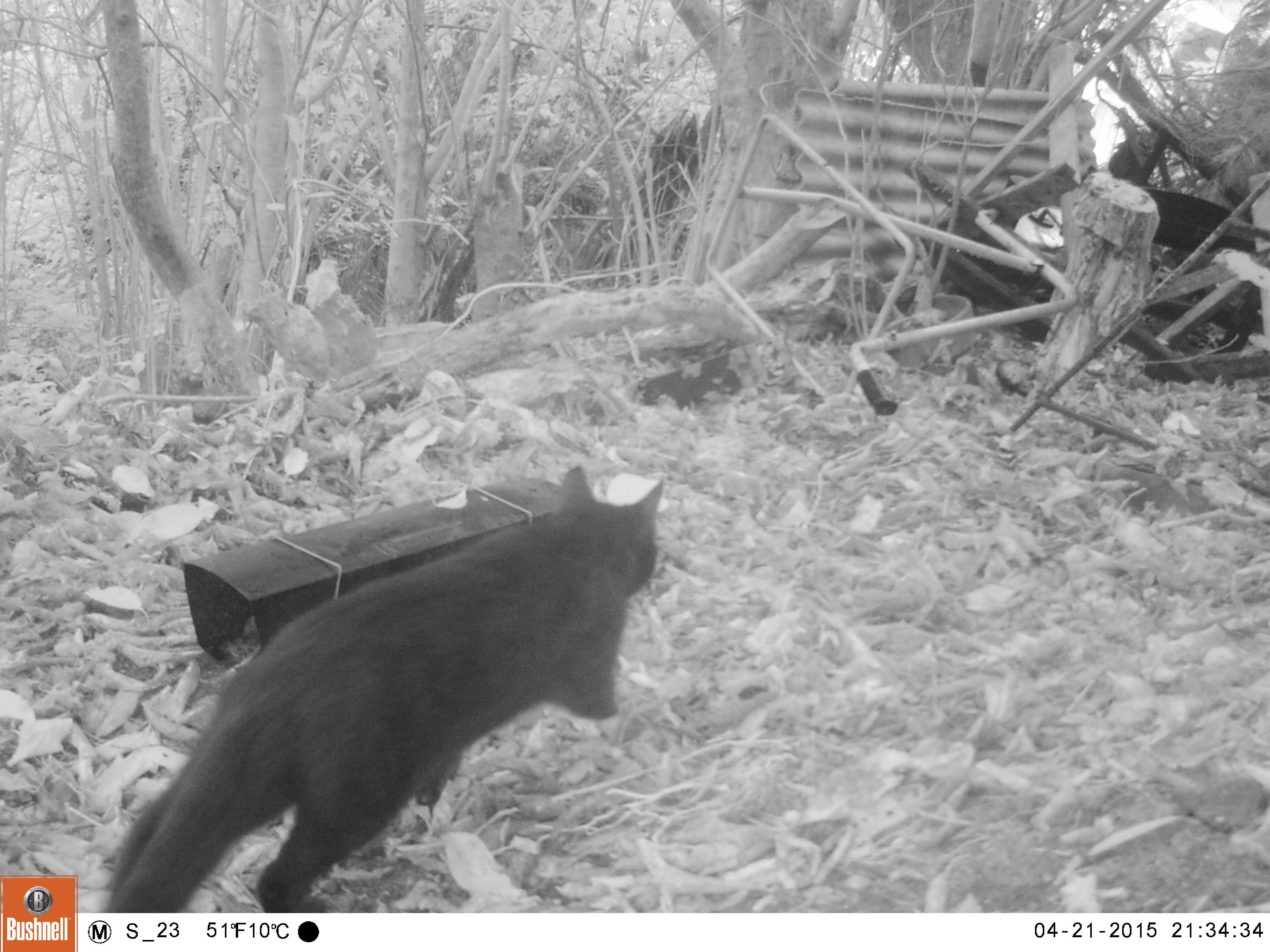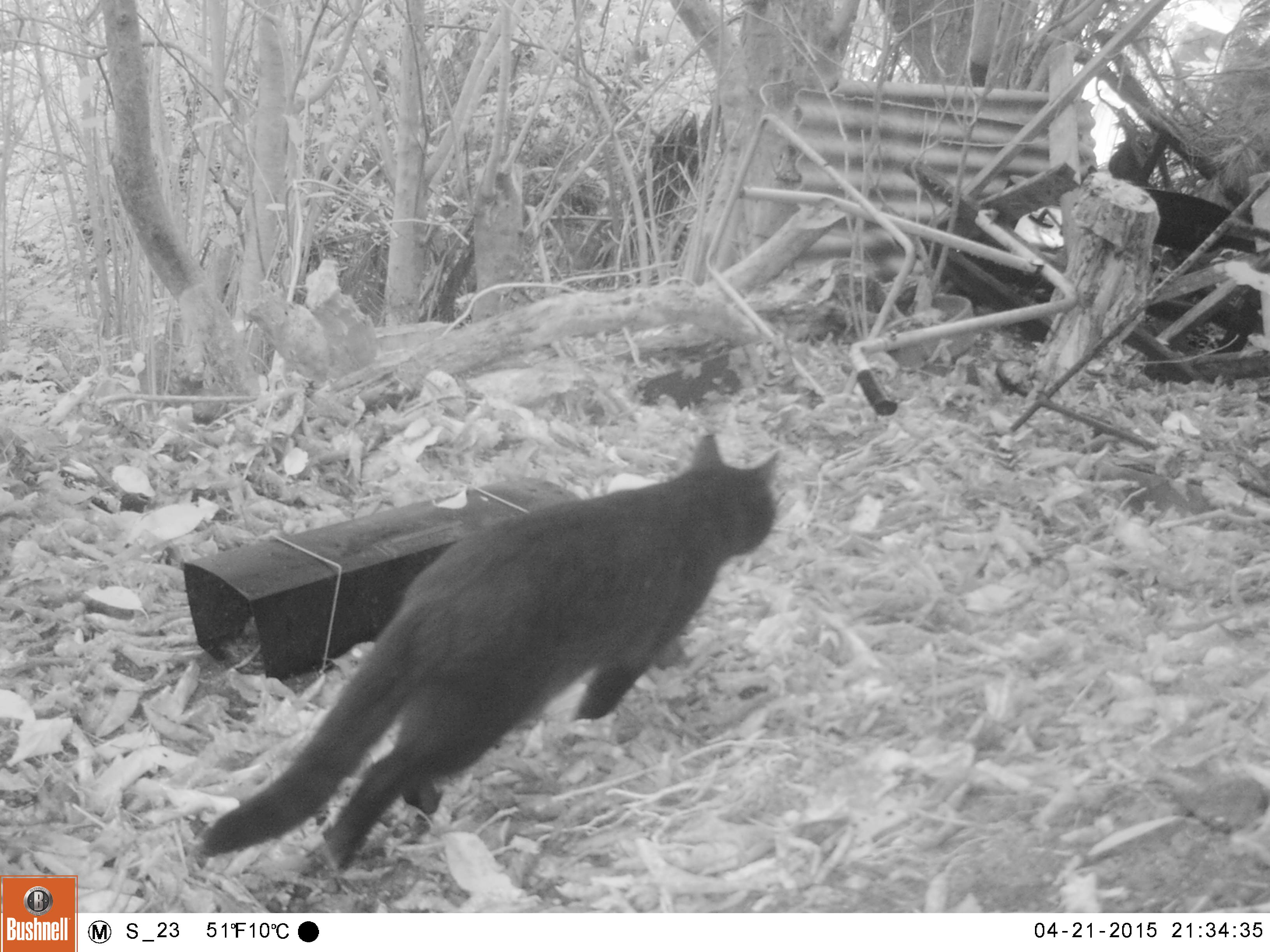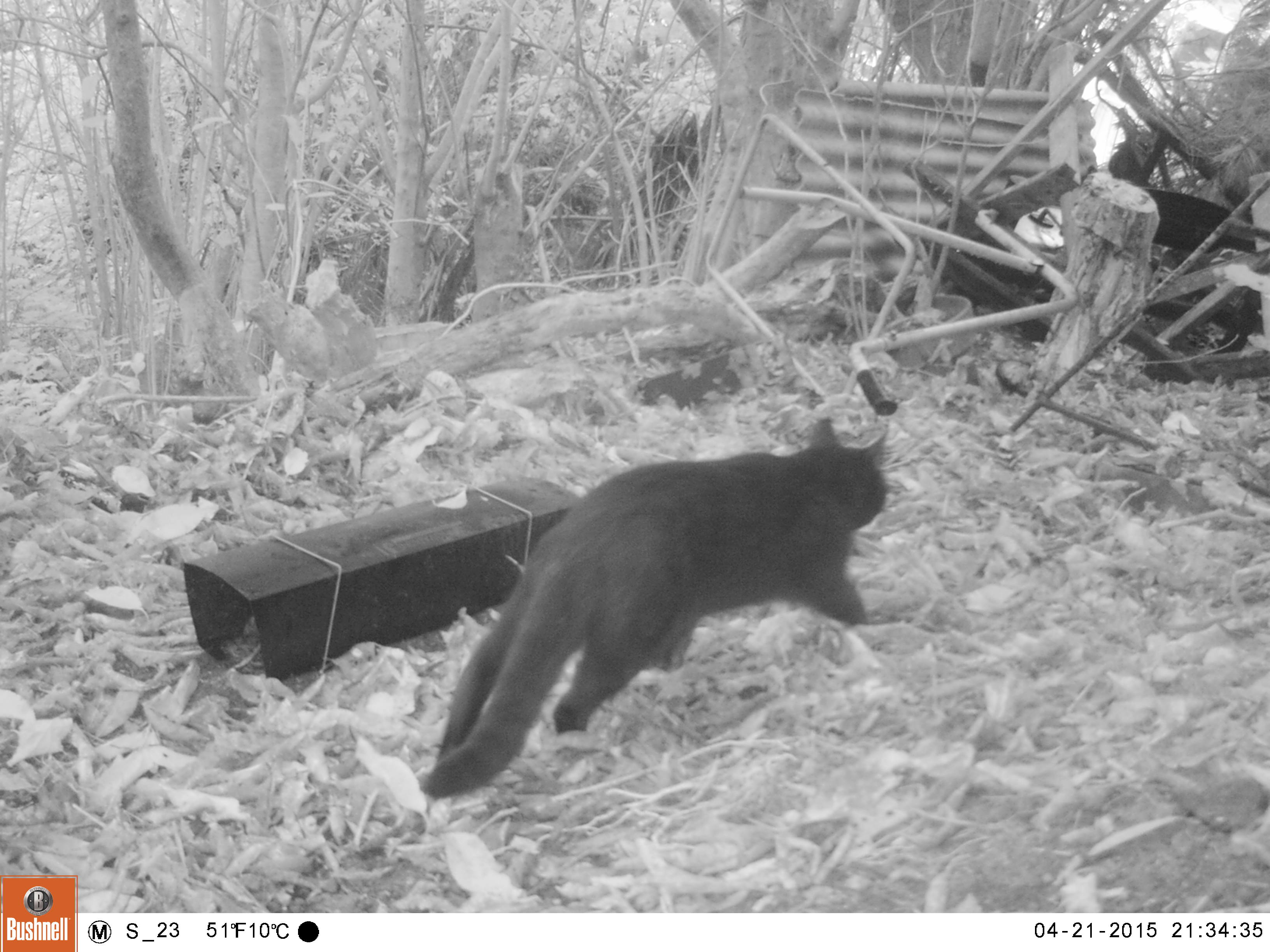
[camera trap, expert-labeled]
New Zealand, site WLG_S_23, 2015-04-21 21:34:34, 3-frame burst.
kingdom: Animalia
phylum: Chordata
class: Mammalia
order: Carnivora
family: Felidae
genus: Felis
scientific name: Felis catus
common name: domestic cat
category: cat